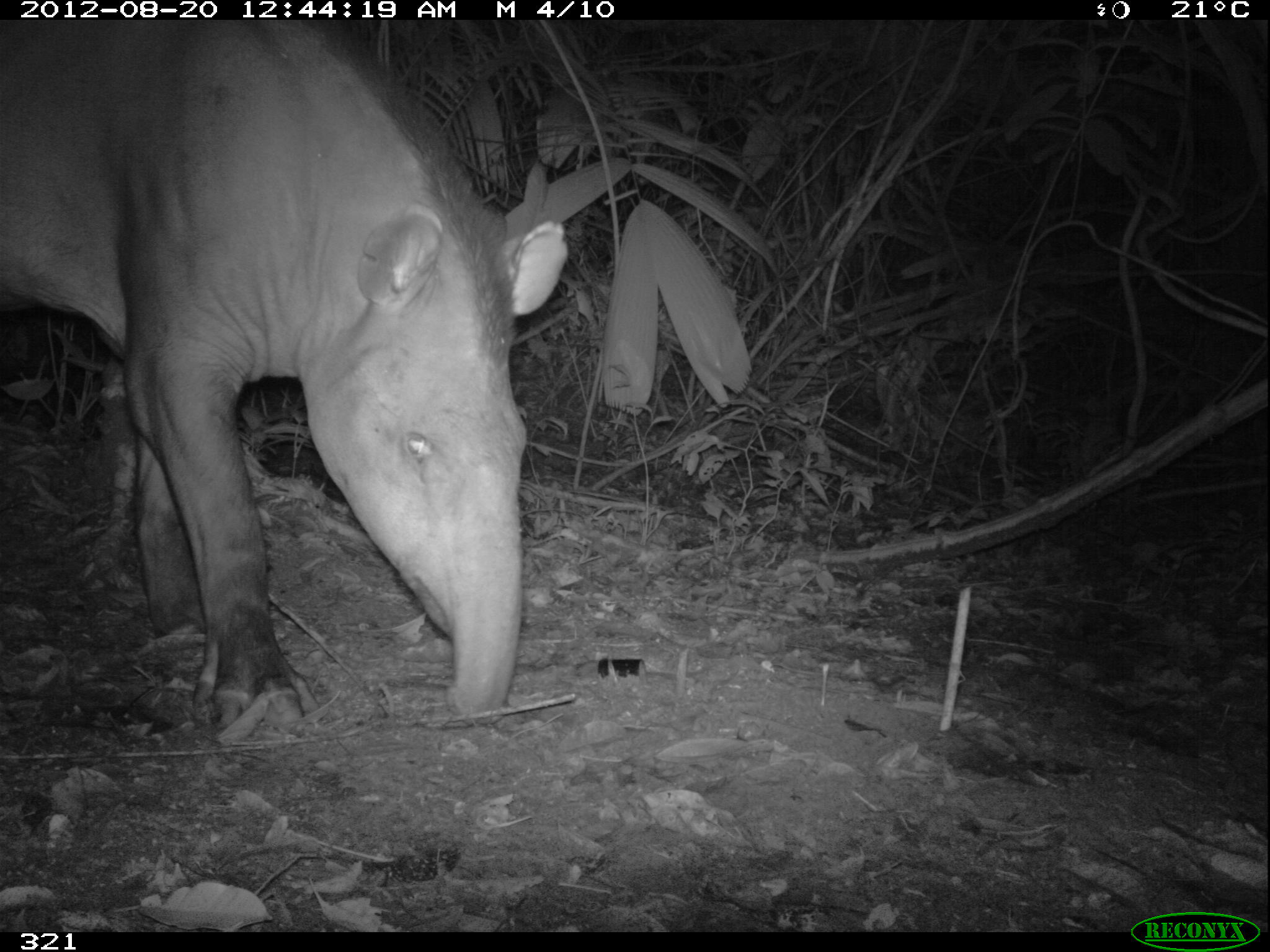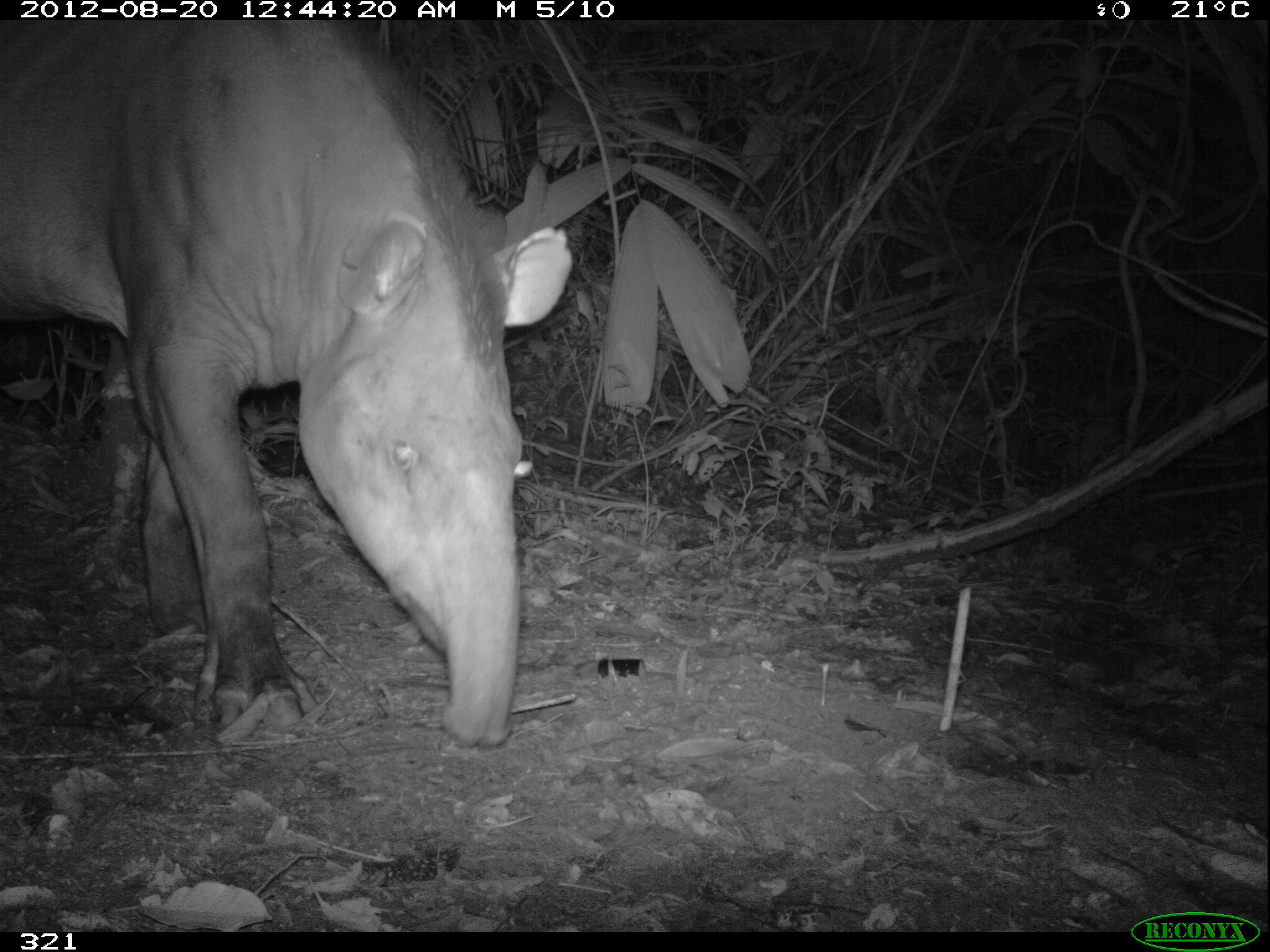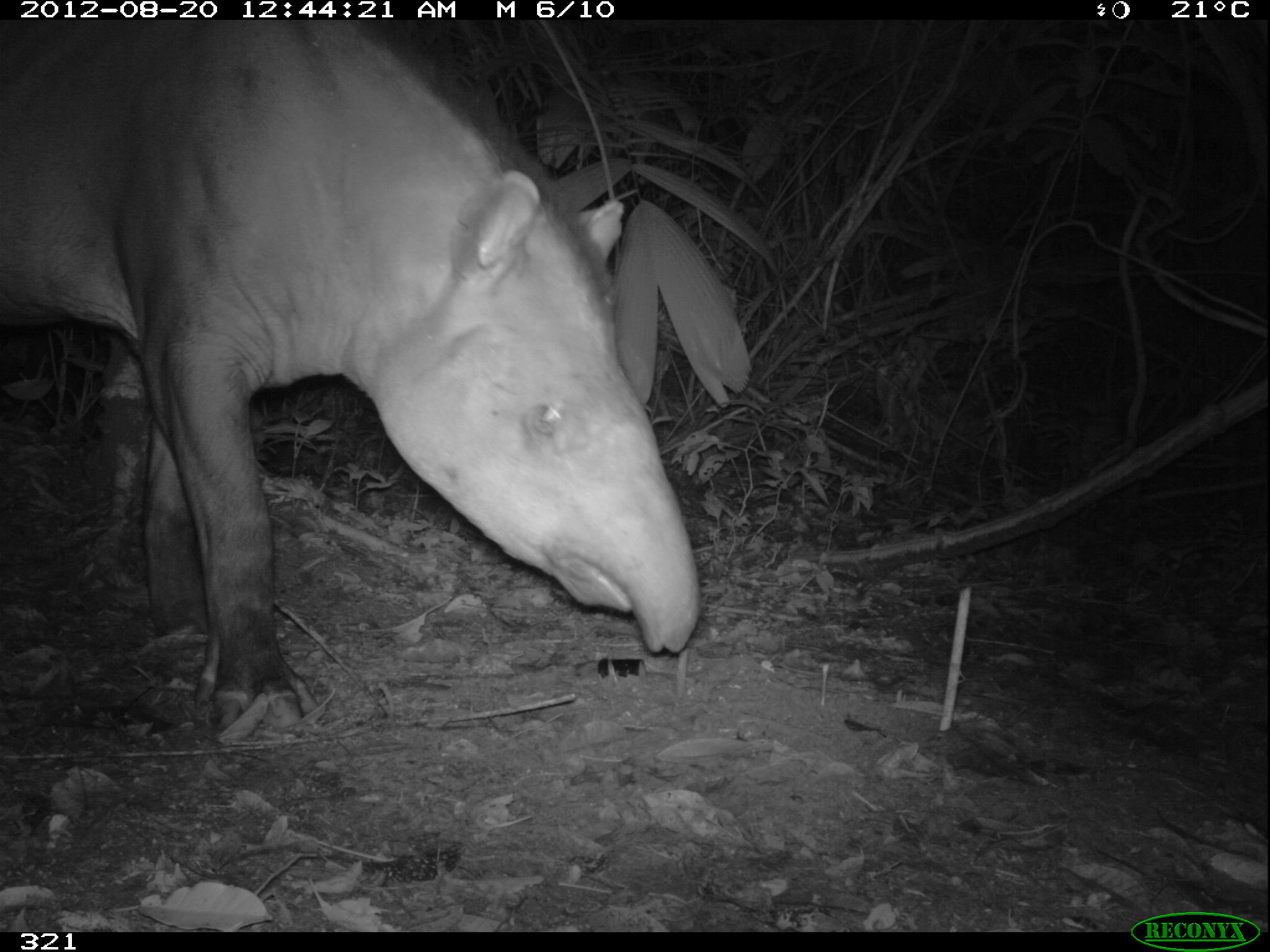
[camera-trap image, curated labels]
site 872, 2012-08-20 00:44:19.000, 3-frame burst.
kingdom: Animalia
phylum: Chordata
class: Mammalia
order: Perissodactyla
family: Tapiridae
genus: Tapirus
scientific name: Tapirus terrestris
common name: south american tapir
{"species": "Tapirus terrestris (south american tapir)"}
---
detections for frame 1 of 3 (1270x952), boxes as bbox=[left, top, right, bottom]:
tapirus terrestris: bbox=[0, 20, 567, 732]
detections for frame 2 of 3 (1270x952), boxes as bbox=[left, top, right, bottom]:
tapirus terrestris: bbox=[0, 19, 573, 750]